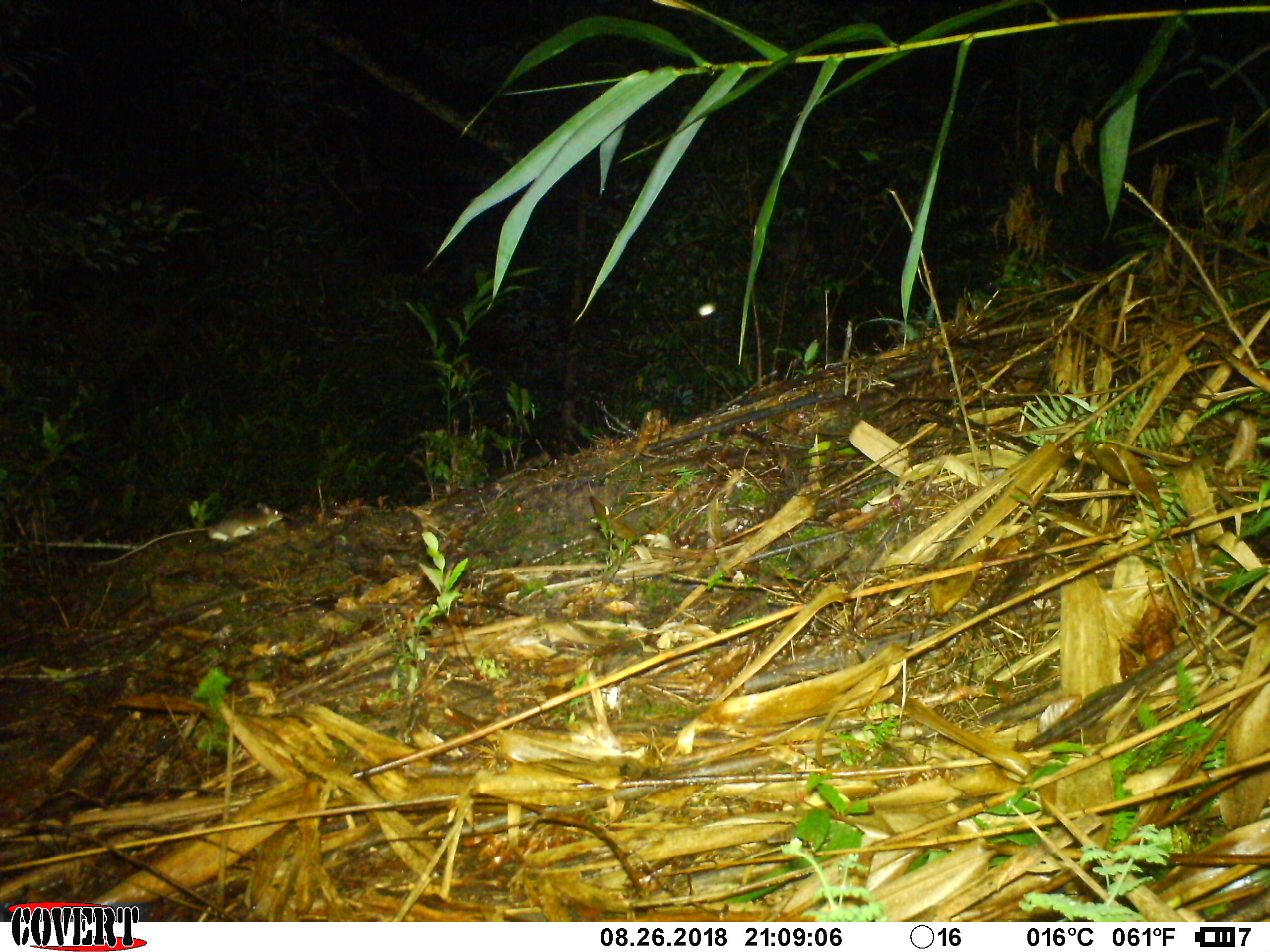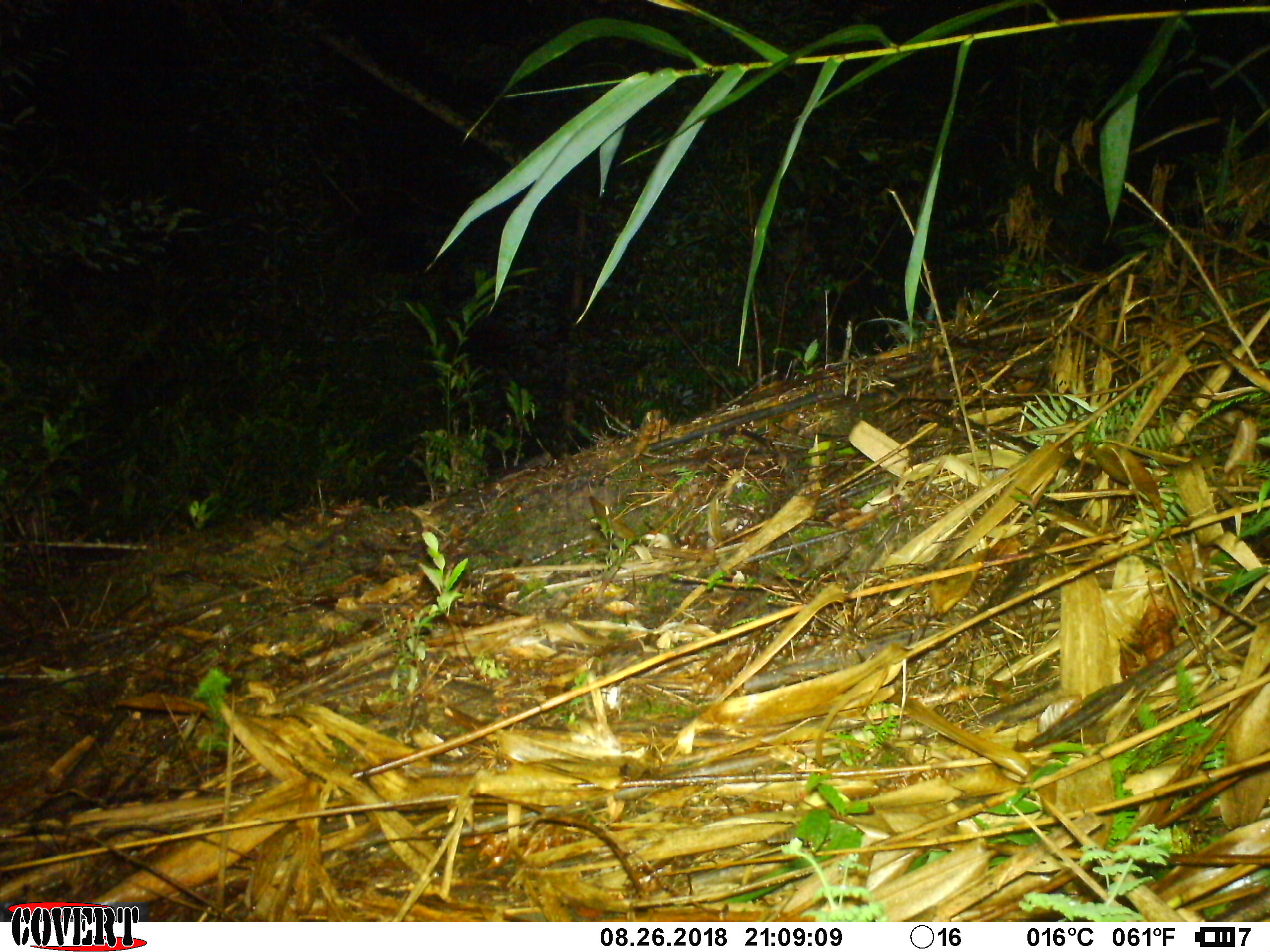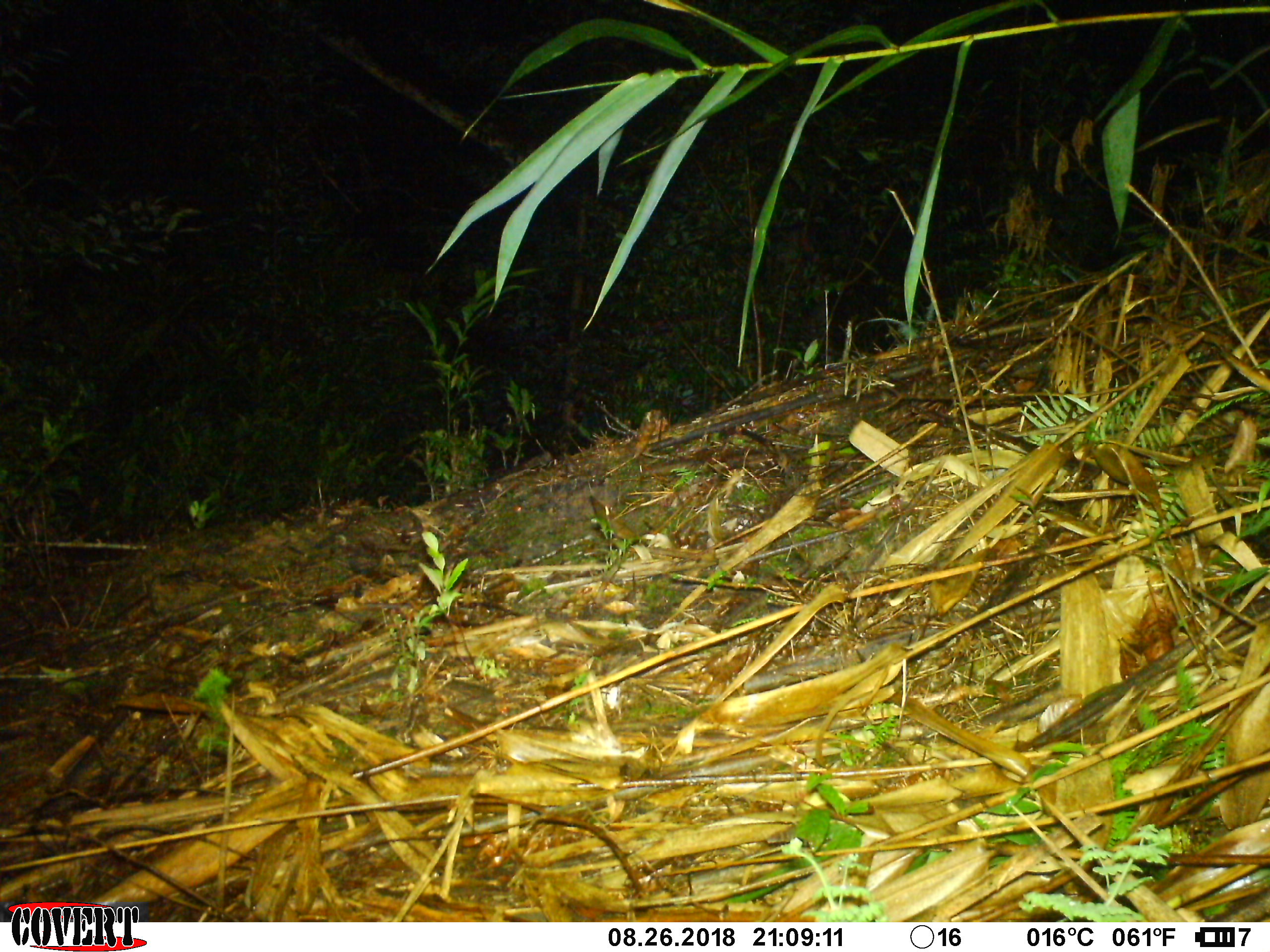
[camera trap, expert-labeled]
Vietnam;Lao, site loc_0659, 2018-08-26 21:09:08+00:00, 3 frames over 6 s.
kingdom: Animalia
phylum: Chordata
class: Mammalia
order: Rodentia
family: Muridae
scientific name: Muridae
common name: old-world mice and rats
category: unidentified murid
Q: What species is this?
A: Unidentified murid (old-world mice and rats) (Muridae).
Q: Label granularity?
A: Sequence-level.